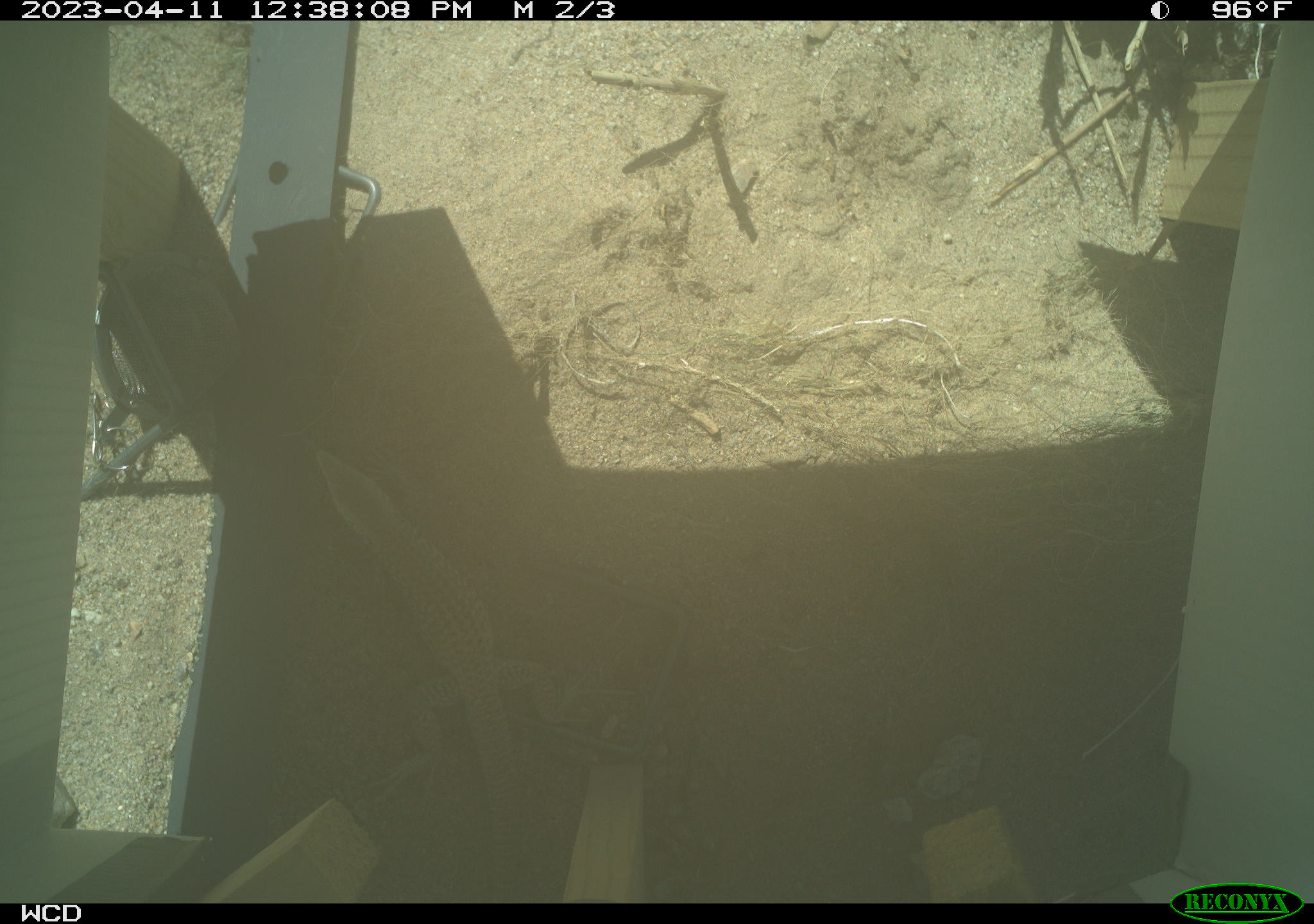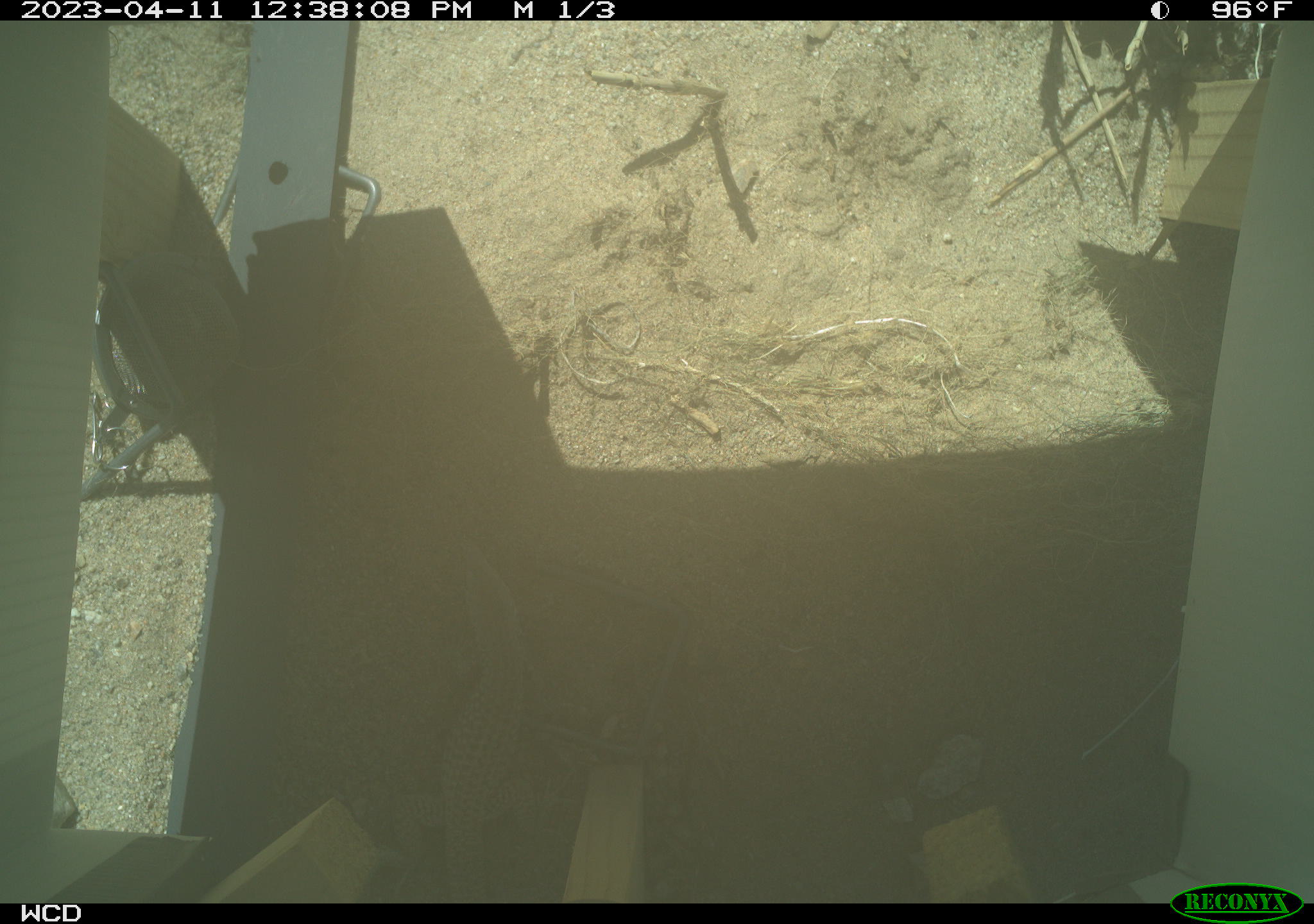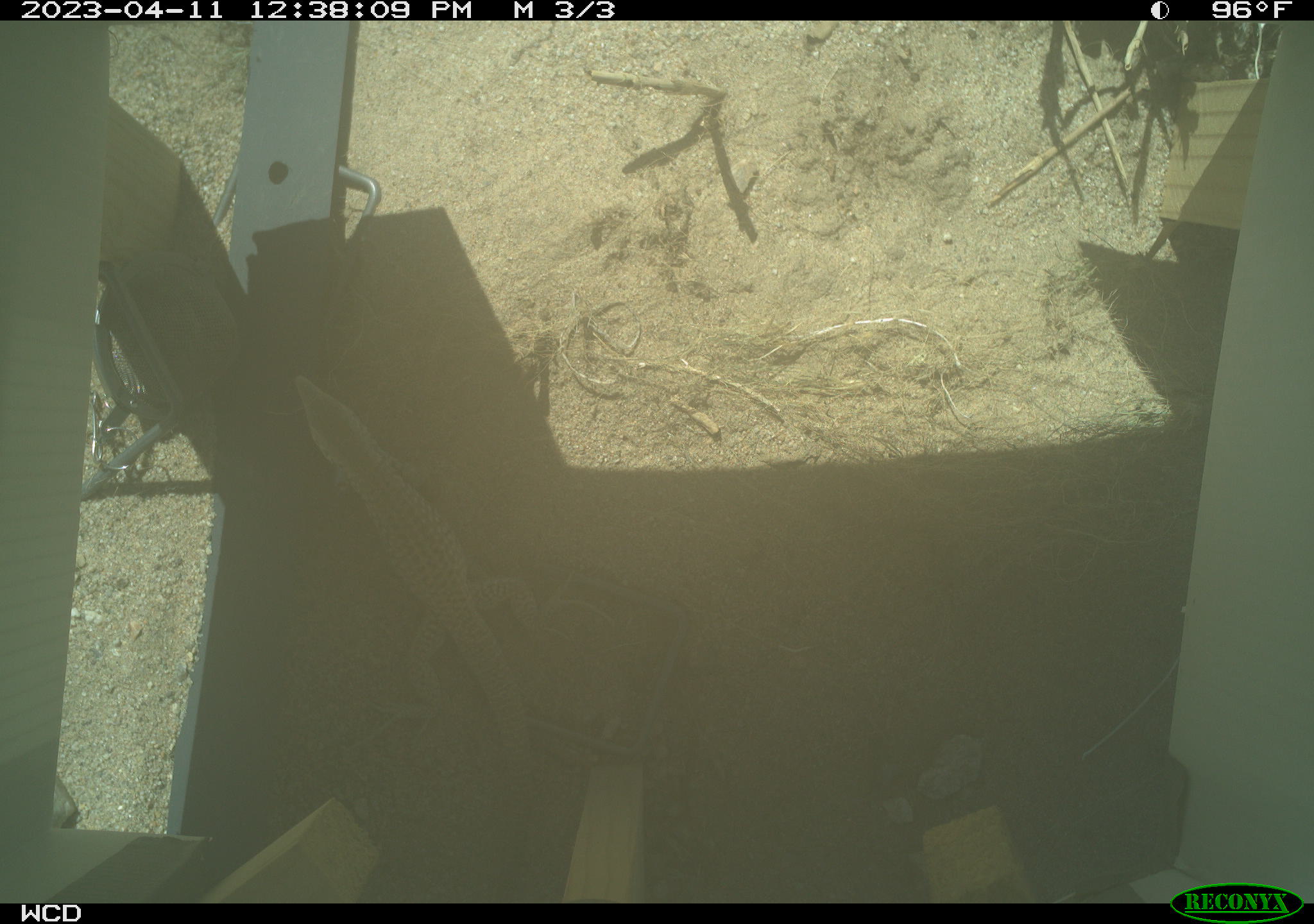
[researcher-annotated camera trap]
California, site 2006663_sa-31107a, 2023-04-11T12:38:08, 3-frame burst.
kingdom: Animalia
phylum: Chordata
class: Reptilia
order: Squamata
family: Teiidae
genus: Aspidoscelis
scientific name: Aspidoscelis tigris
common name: western whiptail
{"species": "western whiptail (Aspidoscelis tigris)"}